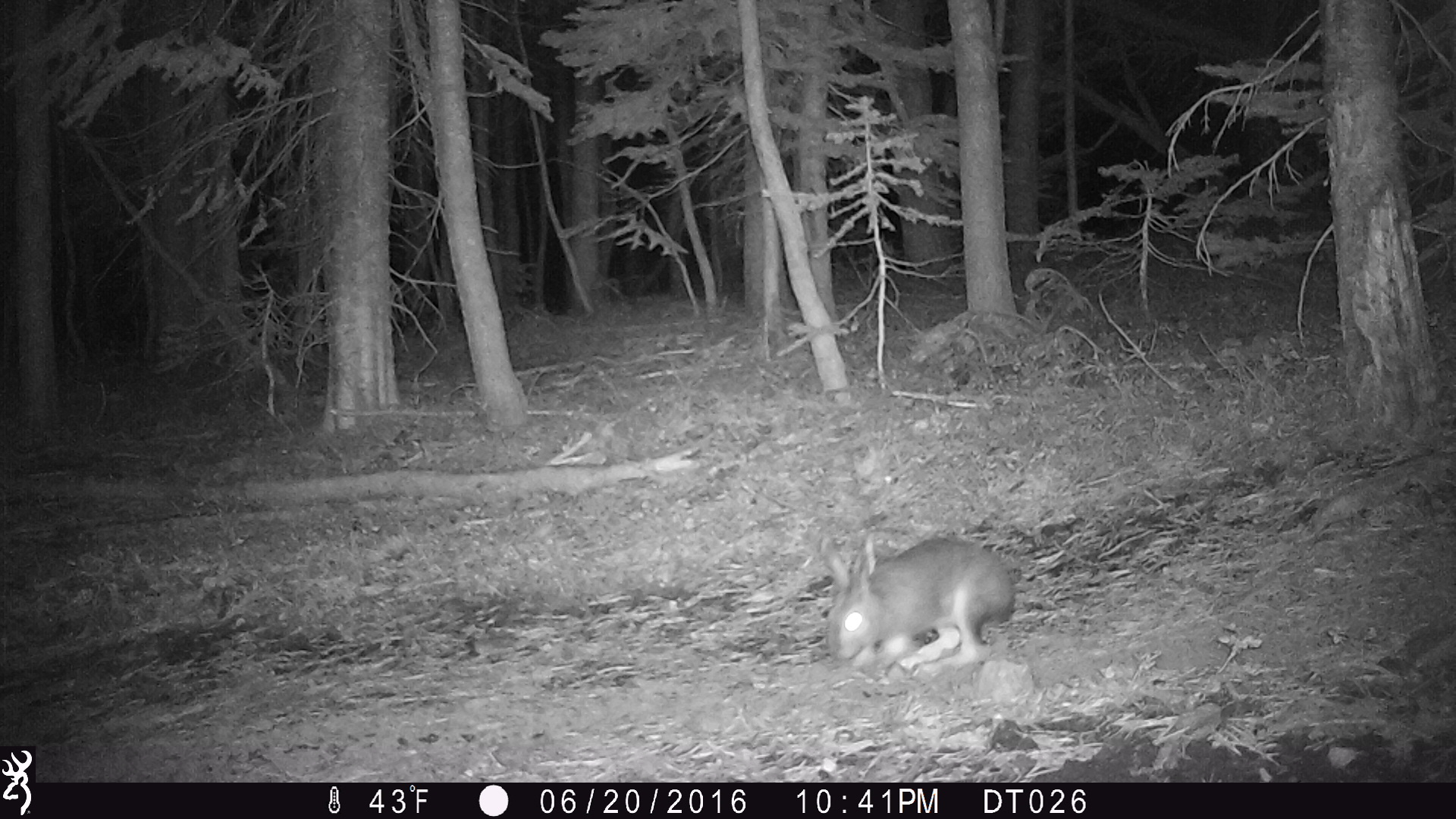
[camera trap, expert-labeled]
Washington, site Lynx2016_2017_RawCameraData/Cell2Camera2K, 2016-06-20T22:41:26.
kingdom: Animalia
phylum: Chordata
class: Mammalia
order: Lagomorpha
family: Leporidae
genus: Lepus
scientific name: Lepus americanus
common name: snowshoe hare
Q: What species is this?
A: Lepus americanus (snowshoe hare).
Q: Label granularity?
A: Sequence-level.